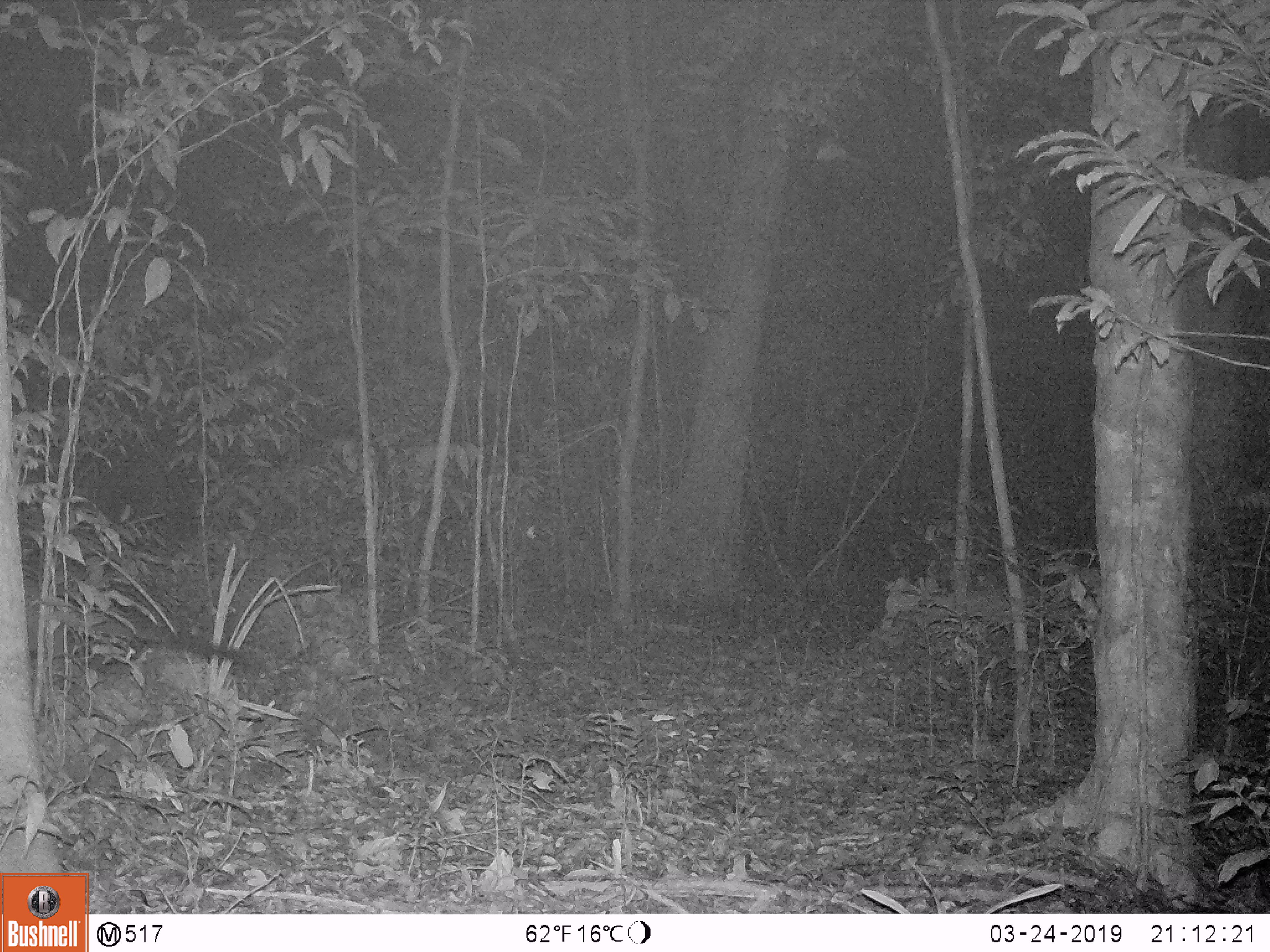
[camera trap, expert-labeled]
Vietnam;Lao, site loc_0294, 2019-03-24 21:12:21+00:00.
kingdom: Animalia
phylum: Chordata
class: Mammalia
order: Carnivora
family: Viverridae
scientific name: Paradoxurinae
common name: palm civet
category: unidentified palm civet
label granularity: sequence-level